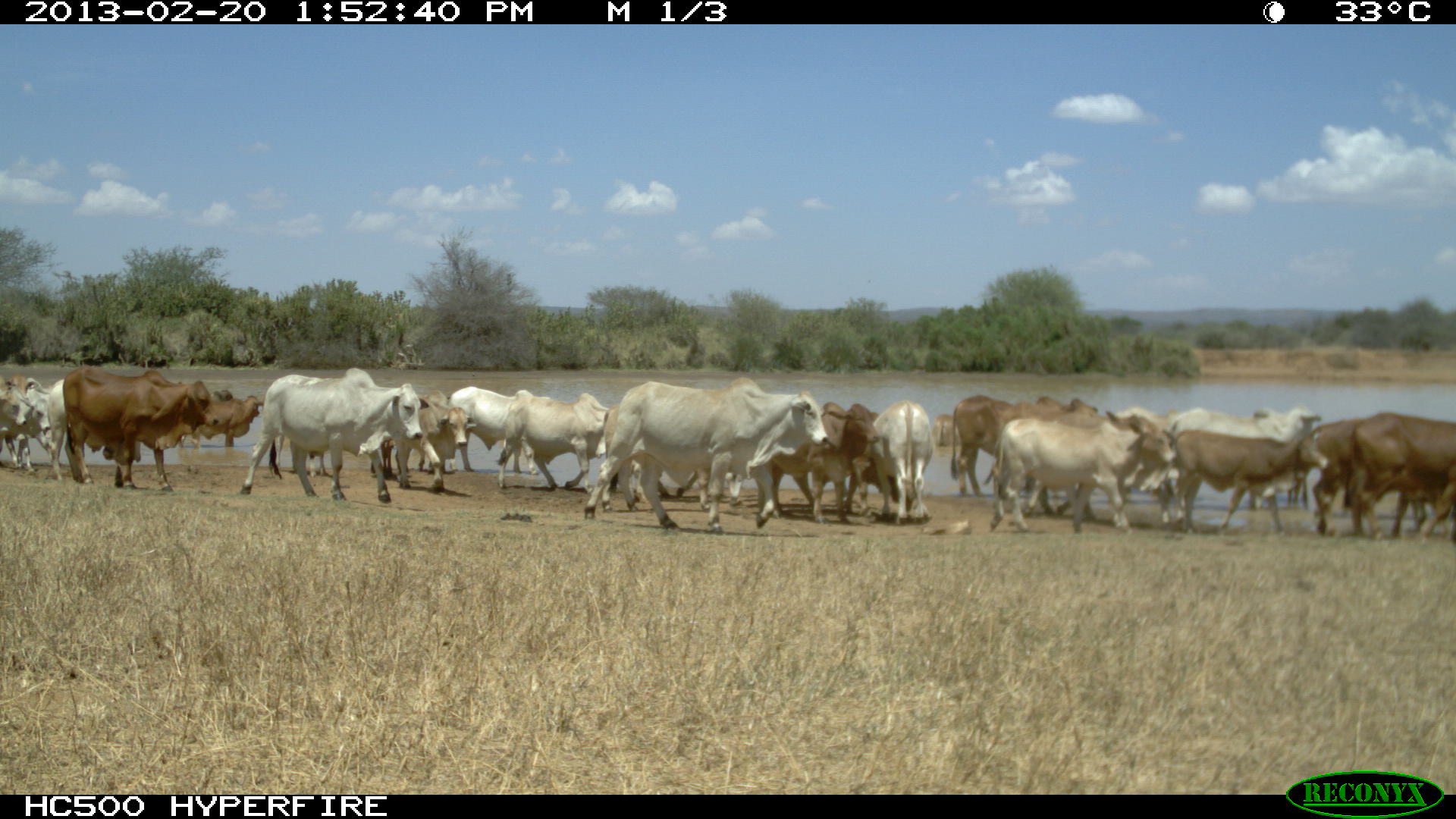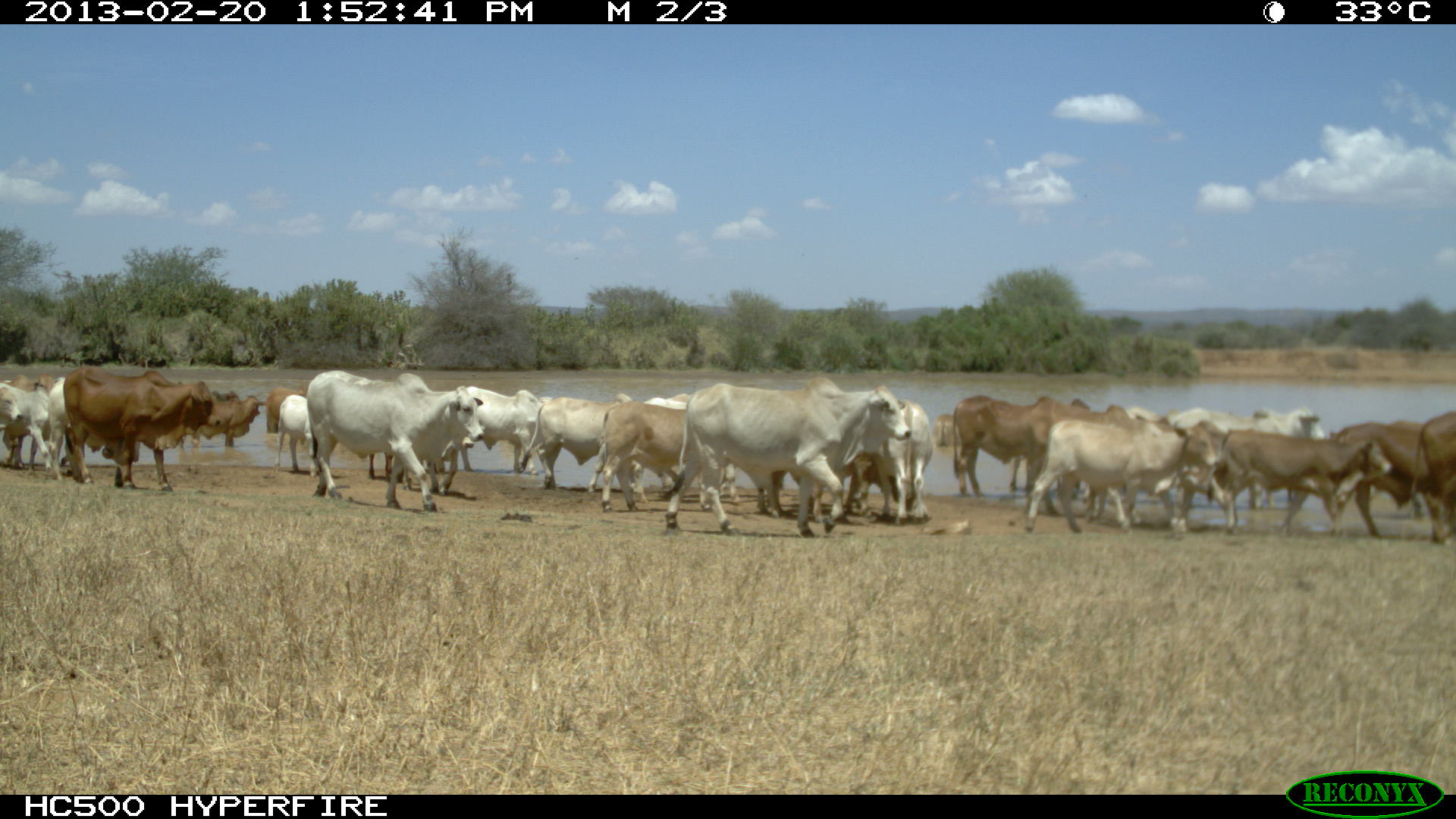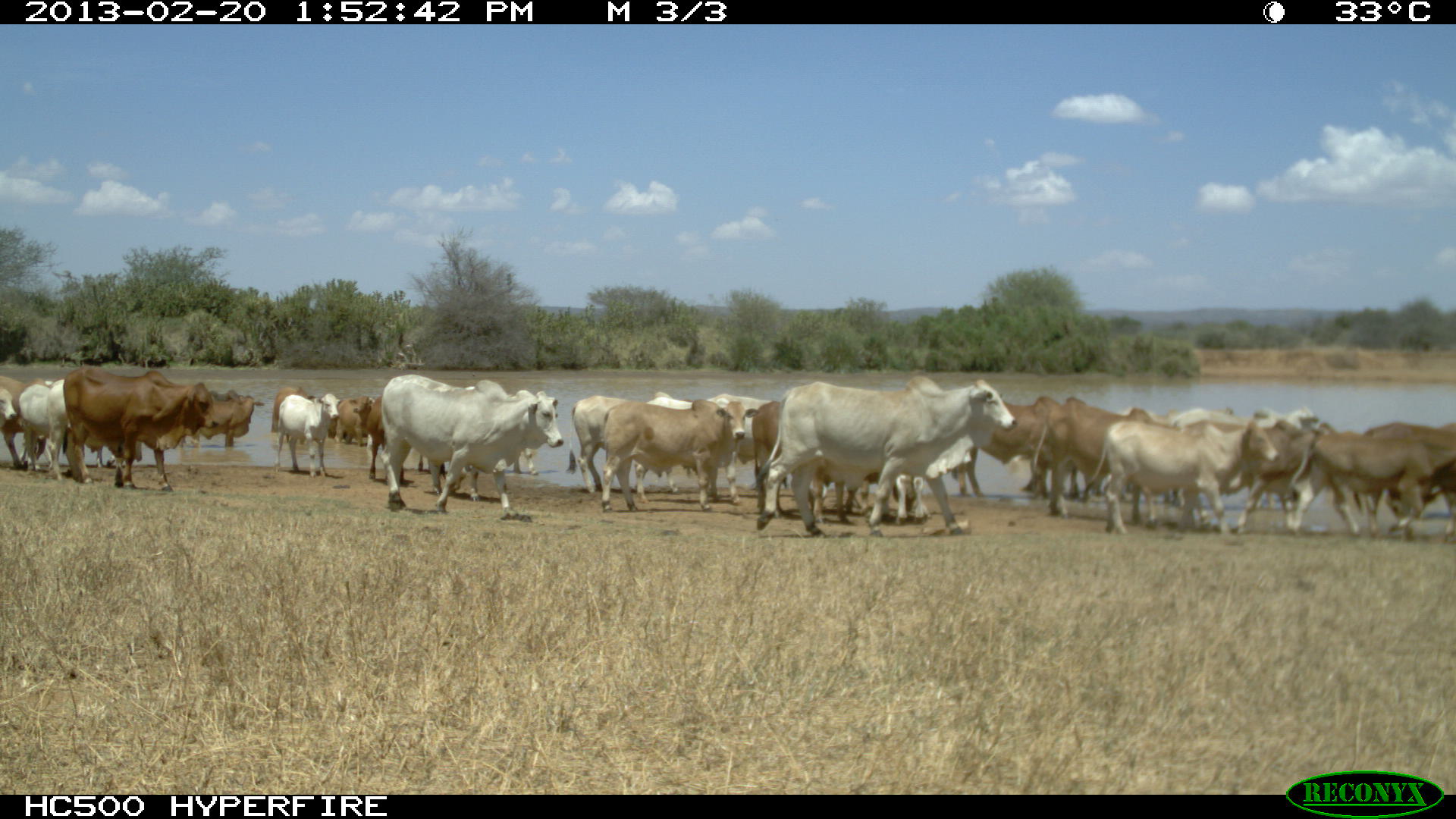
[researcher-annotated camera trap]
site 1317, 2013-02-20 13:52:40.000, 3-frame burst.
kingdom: Animalia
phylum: Chordata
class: Mammalia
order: Artiodactyla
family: Bovidae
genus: Bos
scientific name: Bos taurus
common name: domestic cattle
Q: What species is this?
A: Bos taurus (domestic cattle).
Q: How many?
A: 32.